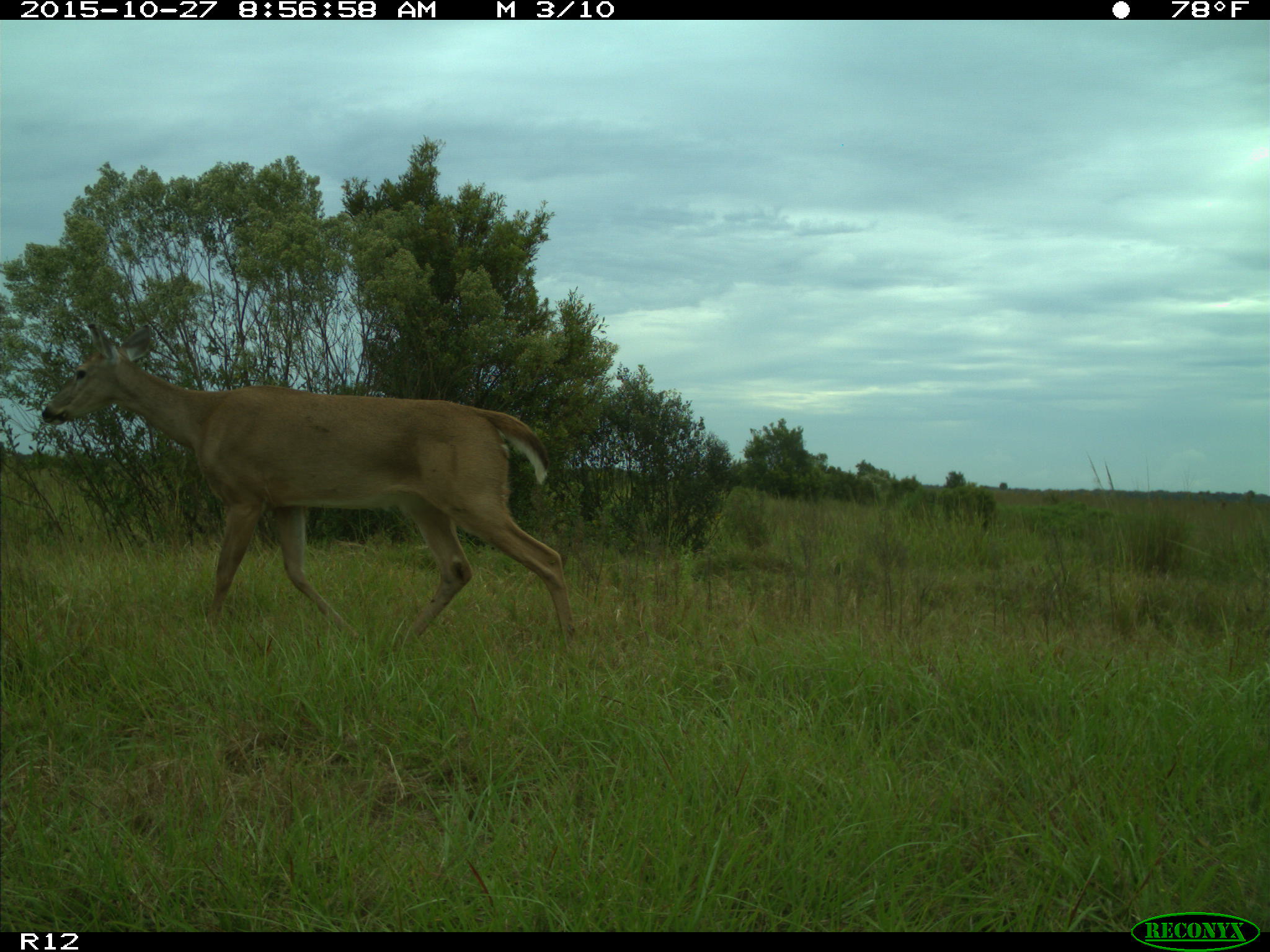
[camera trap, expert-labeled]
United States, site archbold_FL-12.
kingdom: Animalia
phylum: Chordata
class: Mammalia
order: Artiodactyla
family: Cervidae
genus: Odocoileus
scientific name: Odocoileus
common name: deer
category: unidentified deer